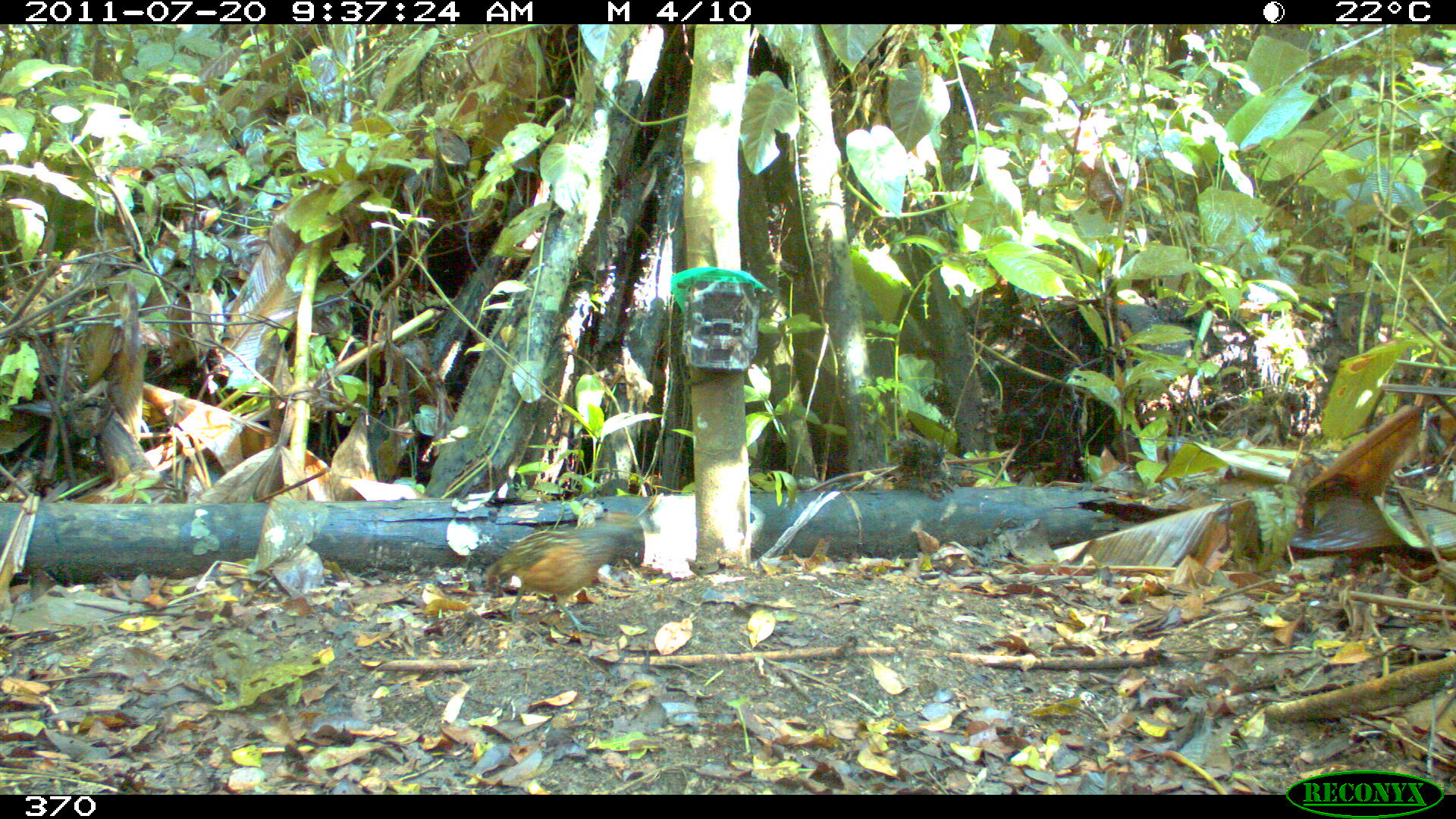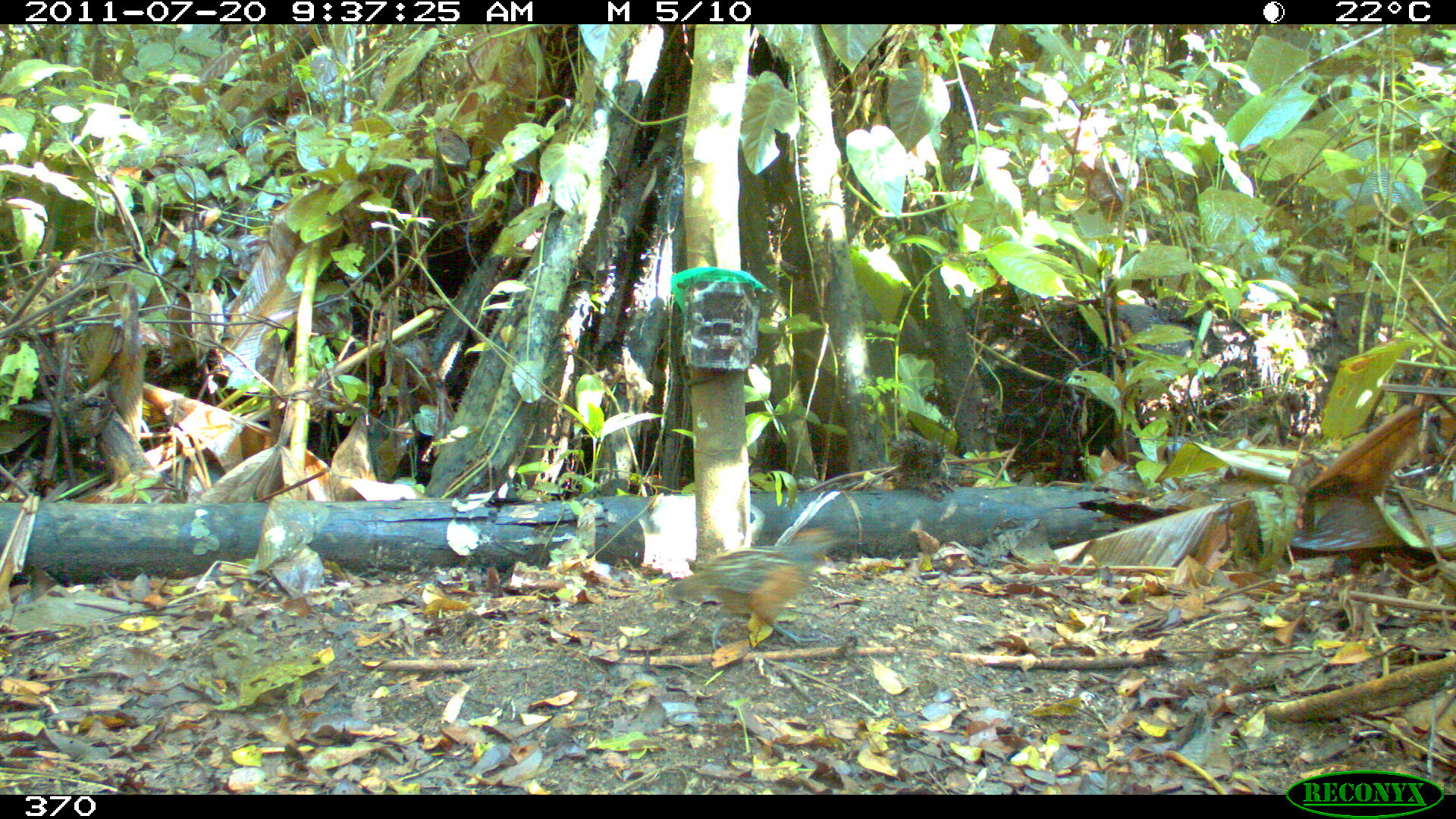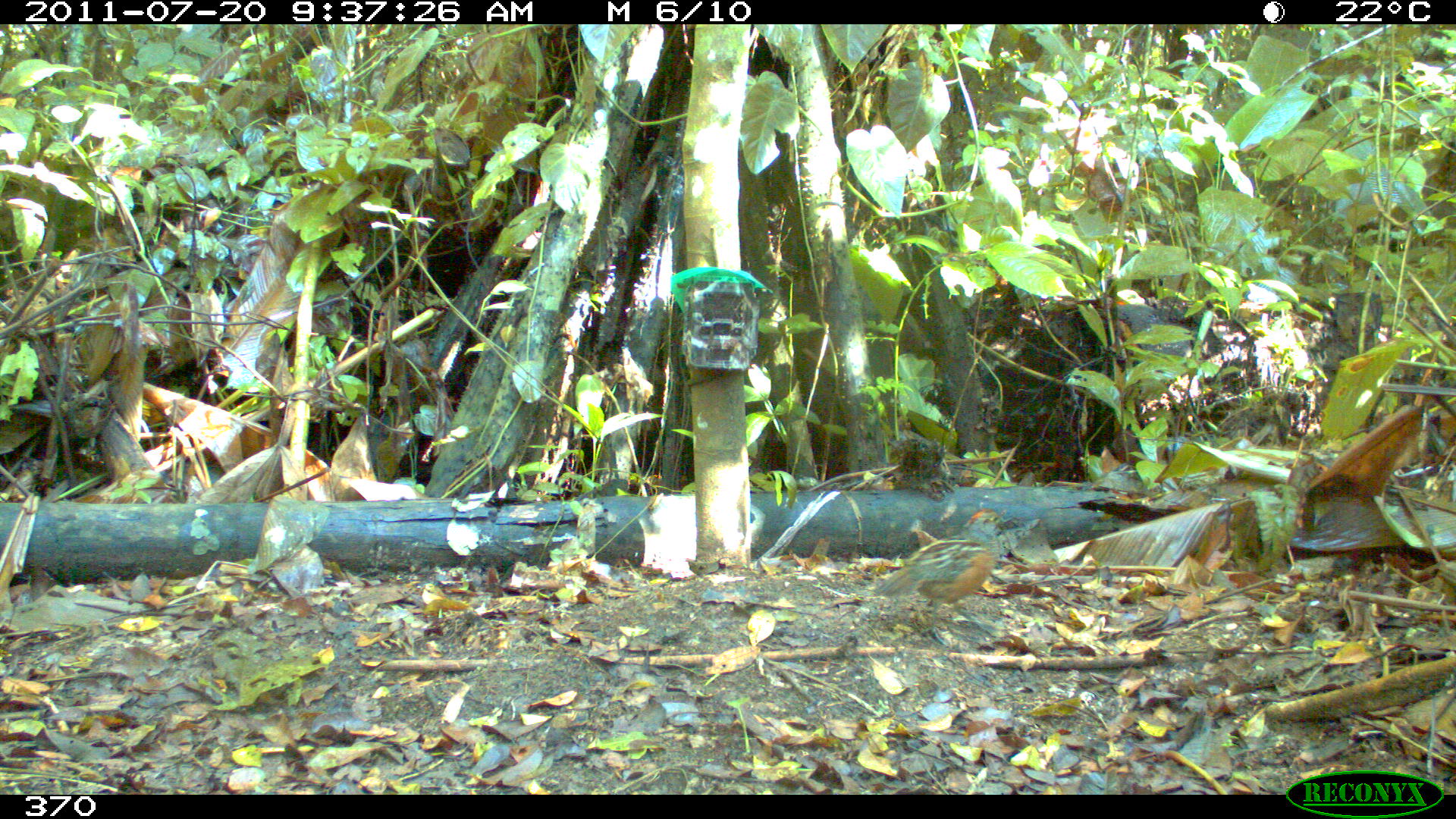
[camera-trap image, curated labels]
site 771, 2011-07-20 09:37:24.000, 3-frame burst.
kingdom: Animalia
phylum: Chordata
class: Aves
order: Galliformes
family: Odontophoridae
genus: Odontophorus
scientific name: Odontophorus gujanensis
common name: marbled wood-quail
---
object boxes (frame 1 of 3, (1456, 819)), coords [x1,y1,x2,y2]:
odontophorus gujanensis: [483,512,645,636]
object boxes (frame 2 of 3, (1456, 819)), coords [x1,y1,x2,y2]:
odontophorus gujanensis: [658,524,860,662]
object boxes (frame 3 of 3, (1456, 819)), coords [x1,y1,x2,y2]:
odontophorus gujanensis: [872,506,1010,648]